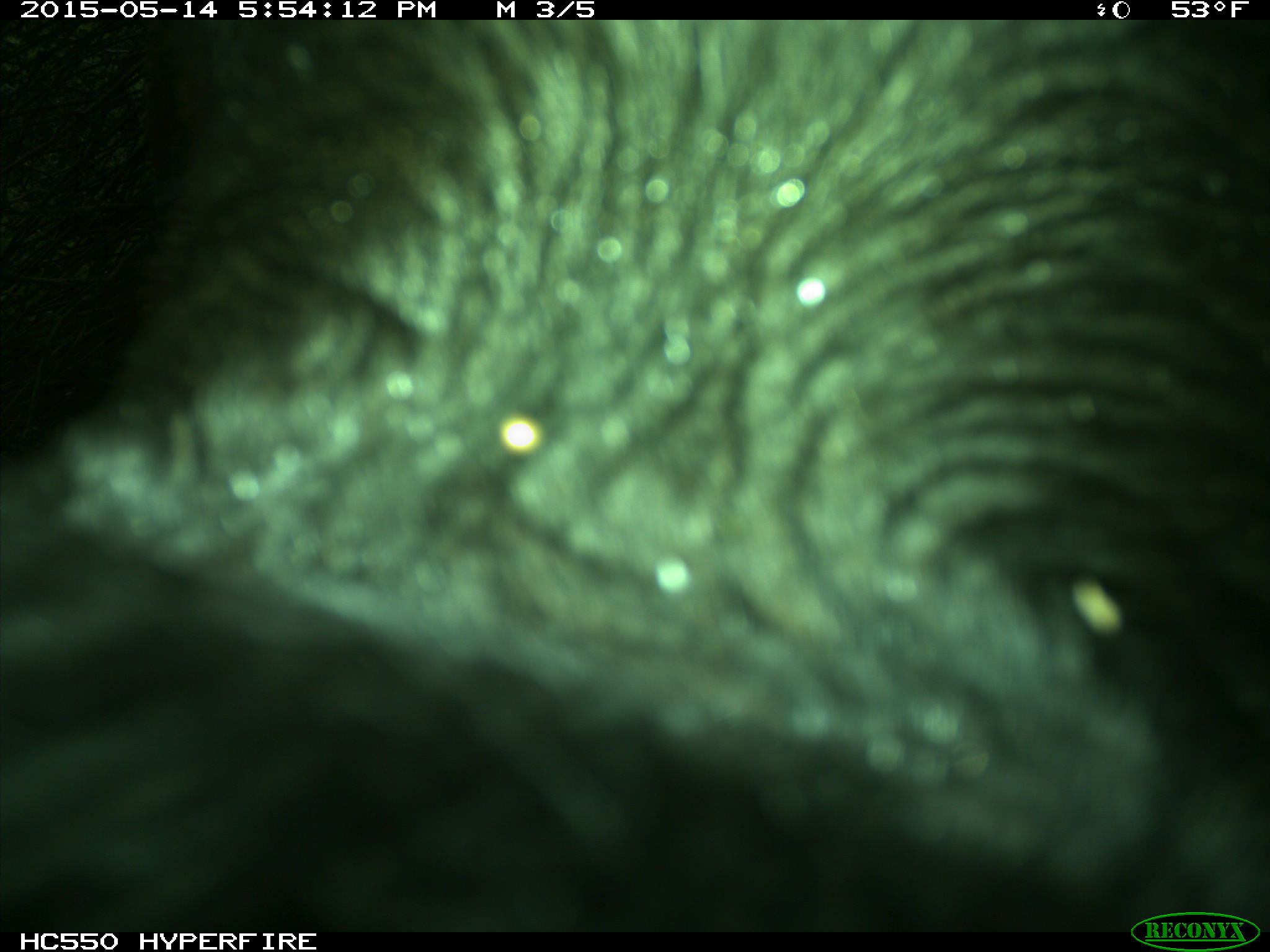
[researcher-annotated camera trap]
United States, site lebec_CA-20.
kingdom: Animalia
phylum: Chordata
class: Mammalia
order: Artiodactyla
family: Bovidae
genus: Bos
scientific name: Bos taurus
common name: domestic cow